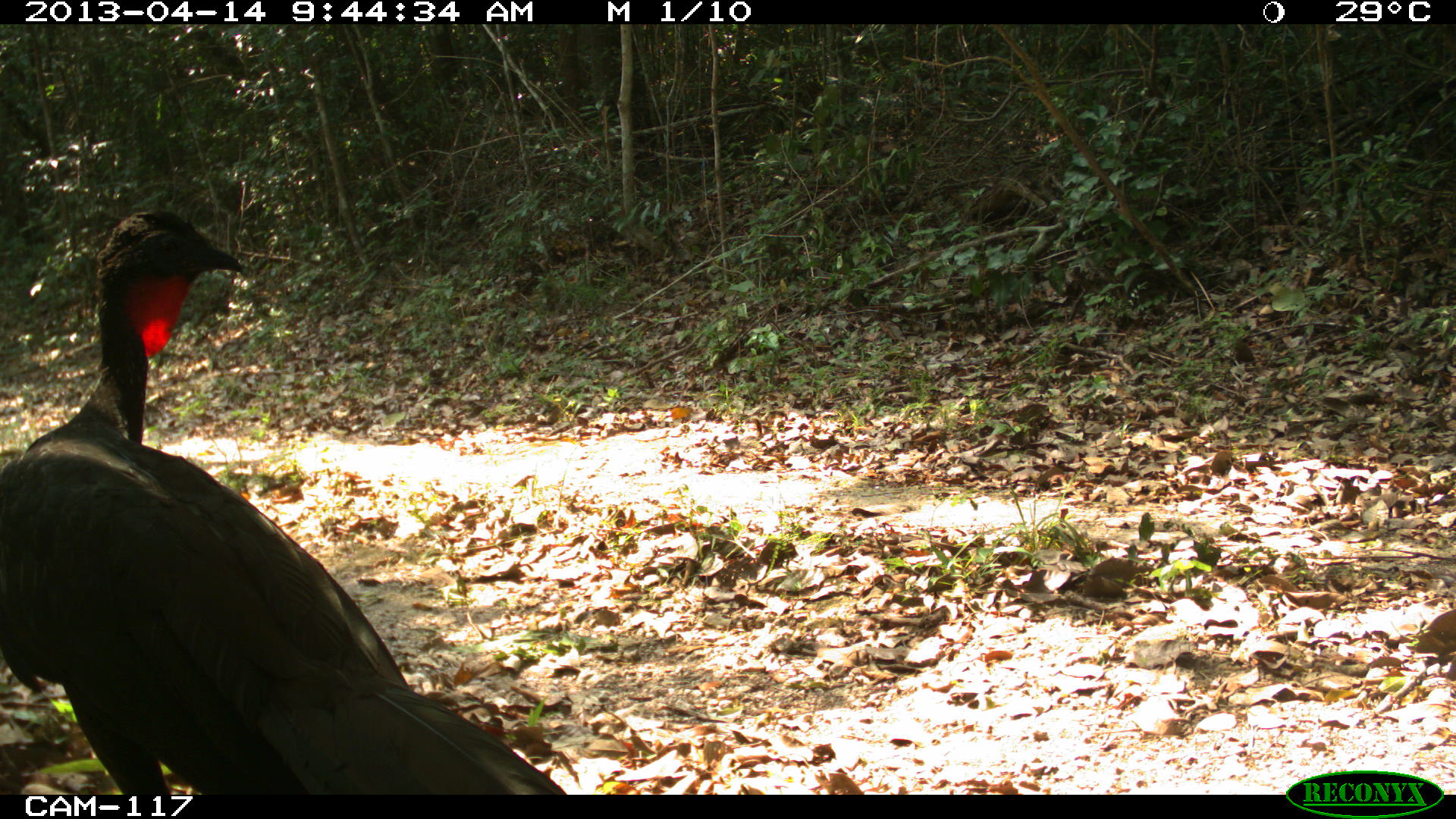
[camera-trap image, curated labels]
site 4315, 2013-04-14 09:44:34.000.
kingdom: Animalia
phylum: Chordata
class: Aves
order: Galliformes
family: Cracidae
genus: Penelope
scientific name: Penelope purpurascens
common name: crested guan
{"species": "Penelope purpurascens (crested guan)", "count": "1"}